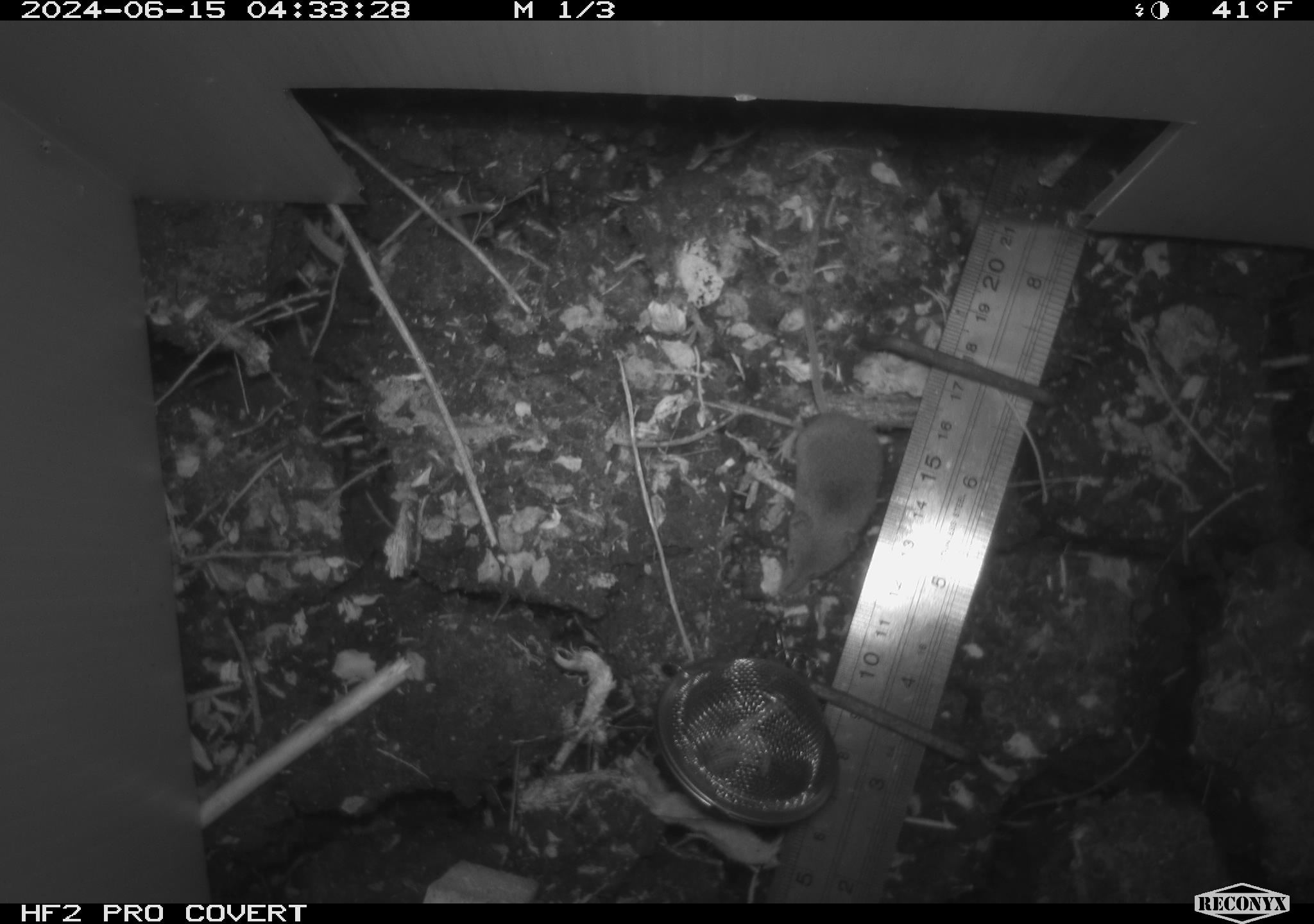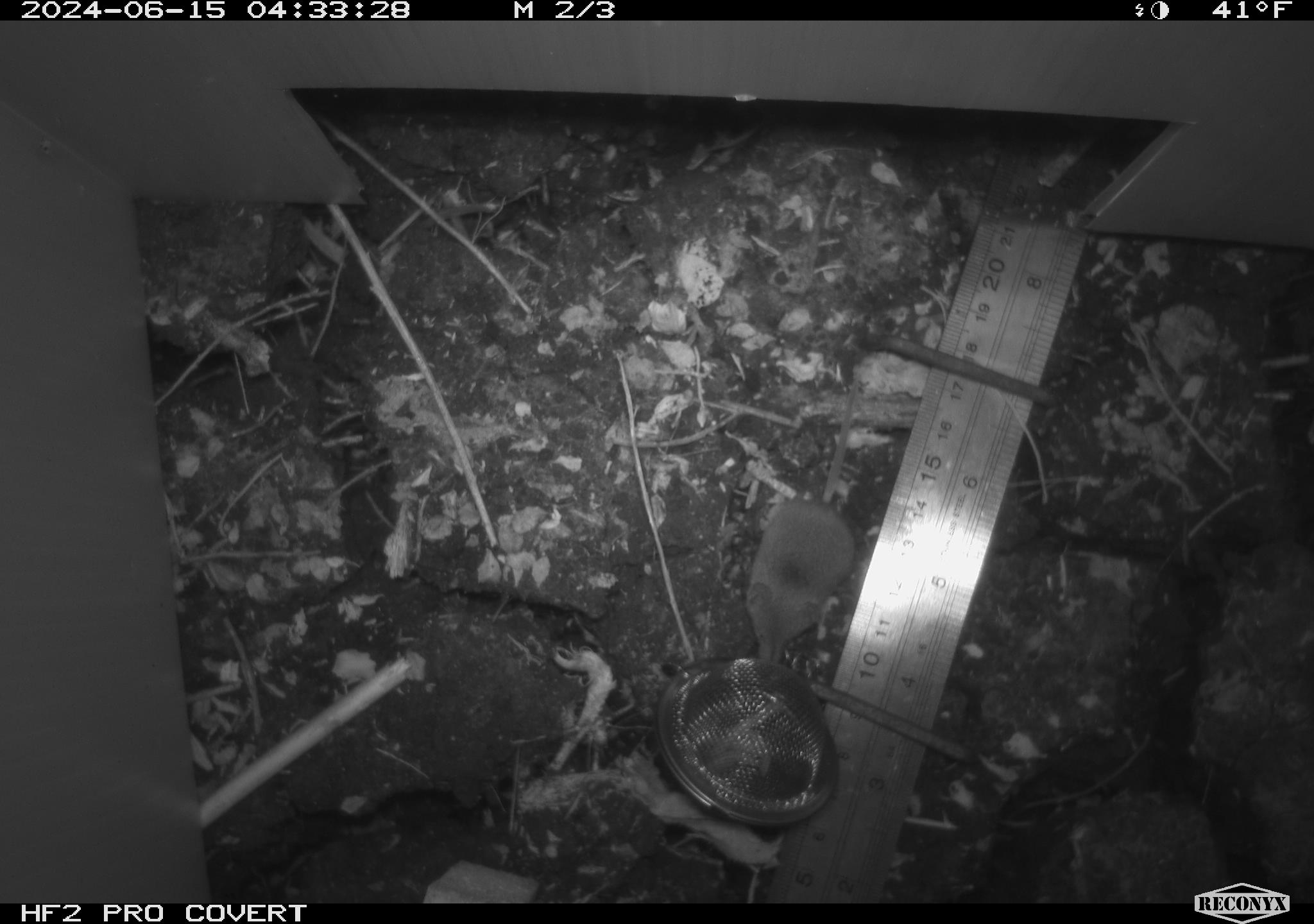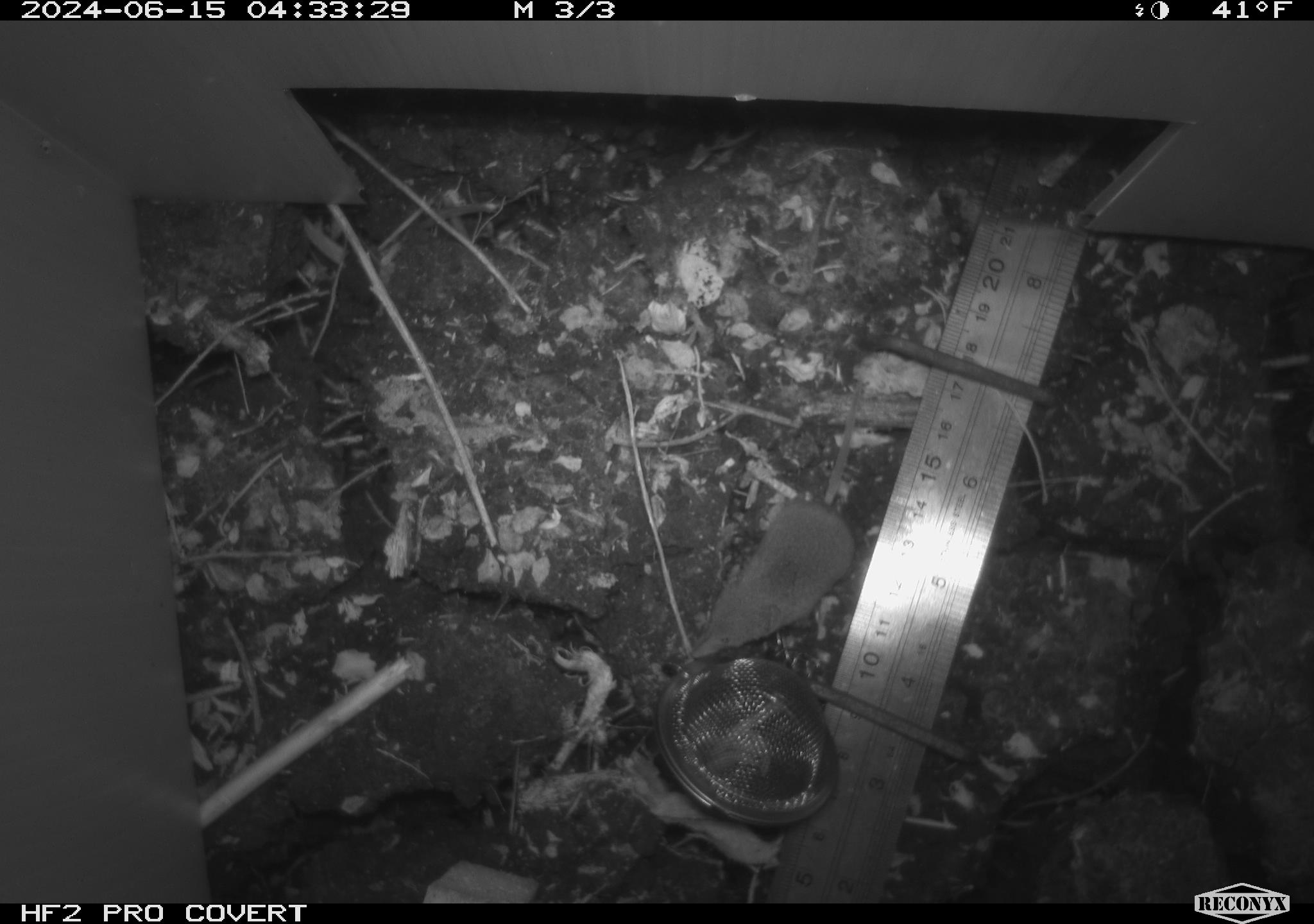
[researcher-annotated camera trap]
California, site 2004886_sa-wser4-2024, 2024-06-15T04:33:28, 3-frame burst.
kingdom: Animalia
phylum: Chordata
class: Mammalia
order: Eulipotyphla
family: Soricidae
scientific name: Soricidae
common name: shrews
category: soricidae family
Soricidae family (shrews) (Soricidae).